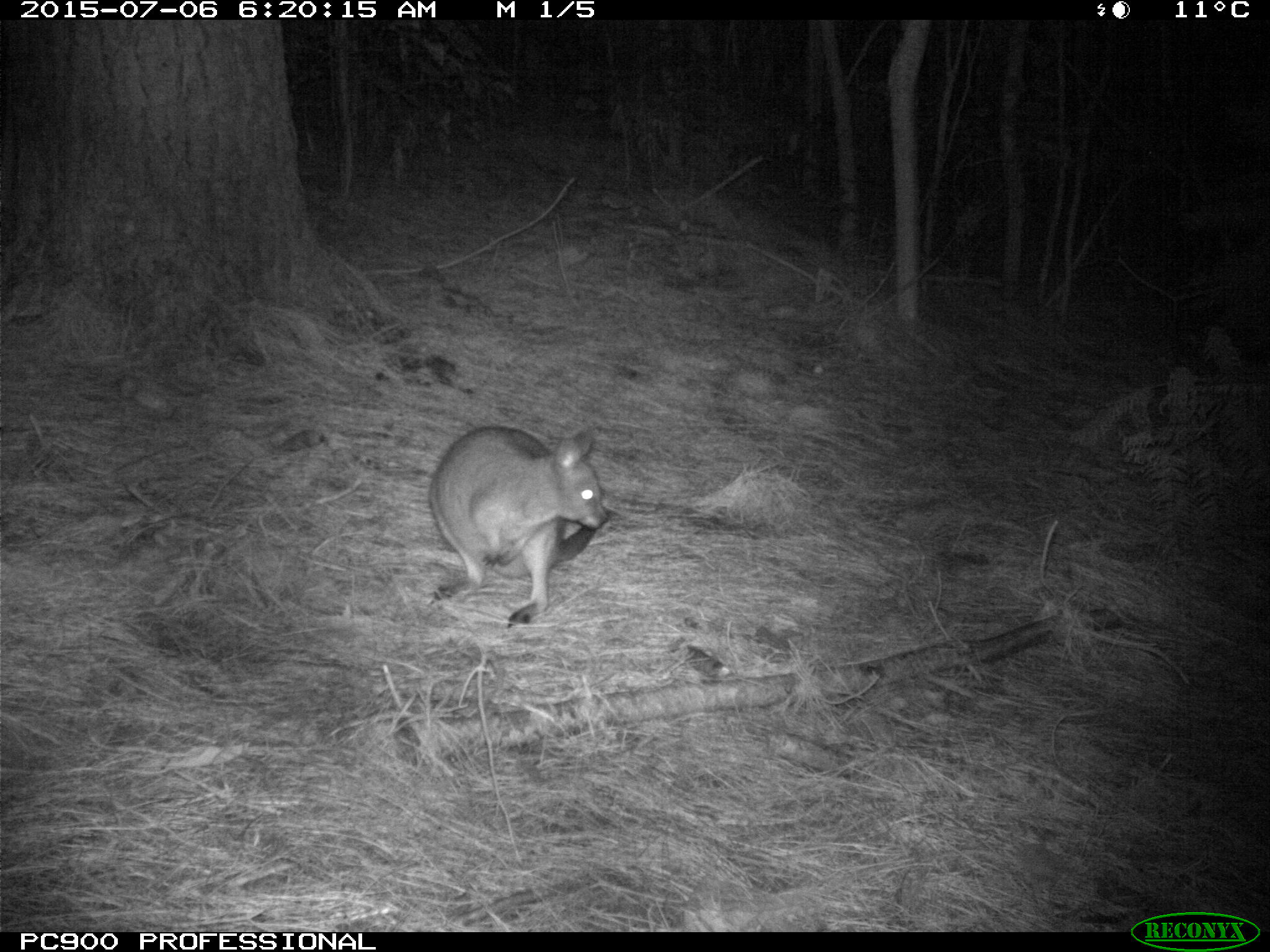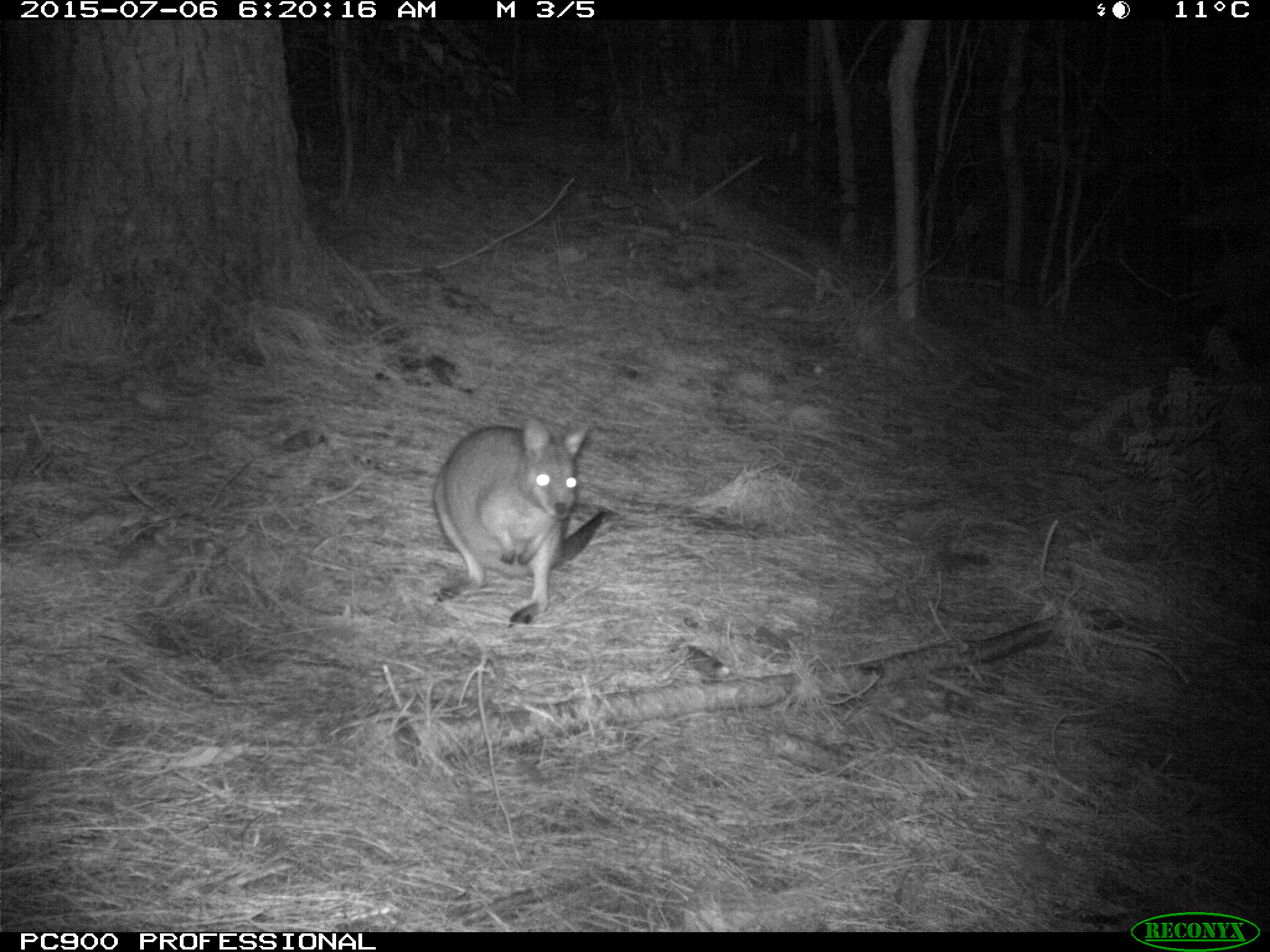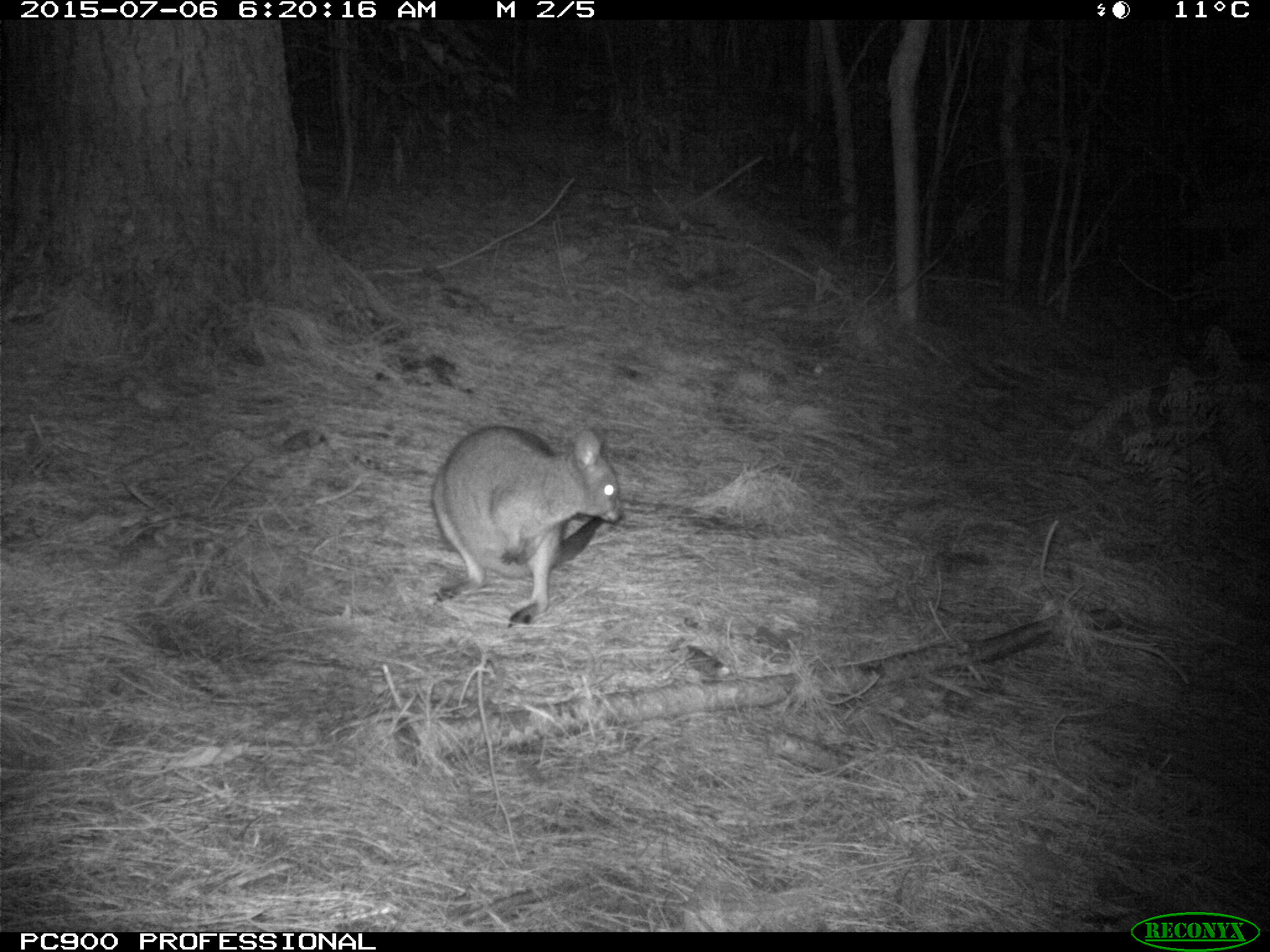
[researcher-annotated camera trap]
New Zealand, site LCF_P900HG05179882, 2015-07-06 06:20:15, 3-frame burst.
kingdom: Animalia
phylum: Chordata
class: Mammalia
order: Diprotodontia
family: Macropodidae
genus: Notamacropus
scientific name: Notamacropus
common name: wallaby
Wallaby (Notamacropus).